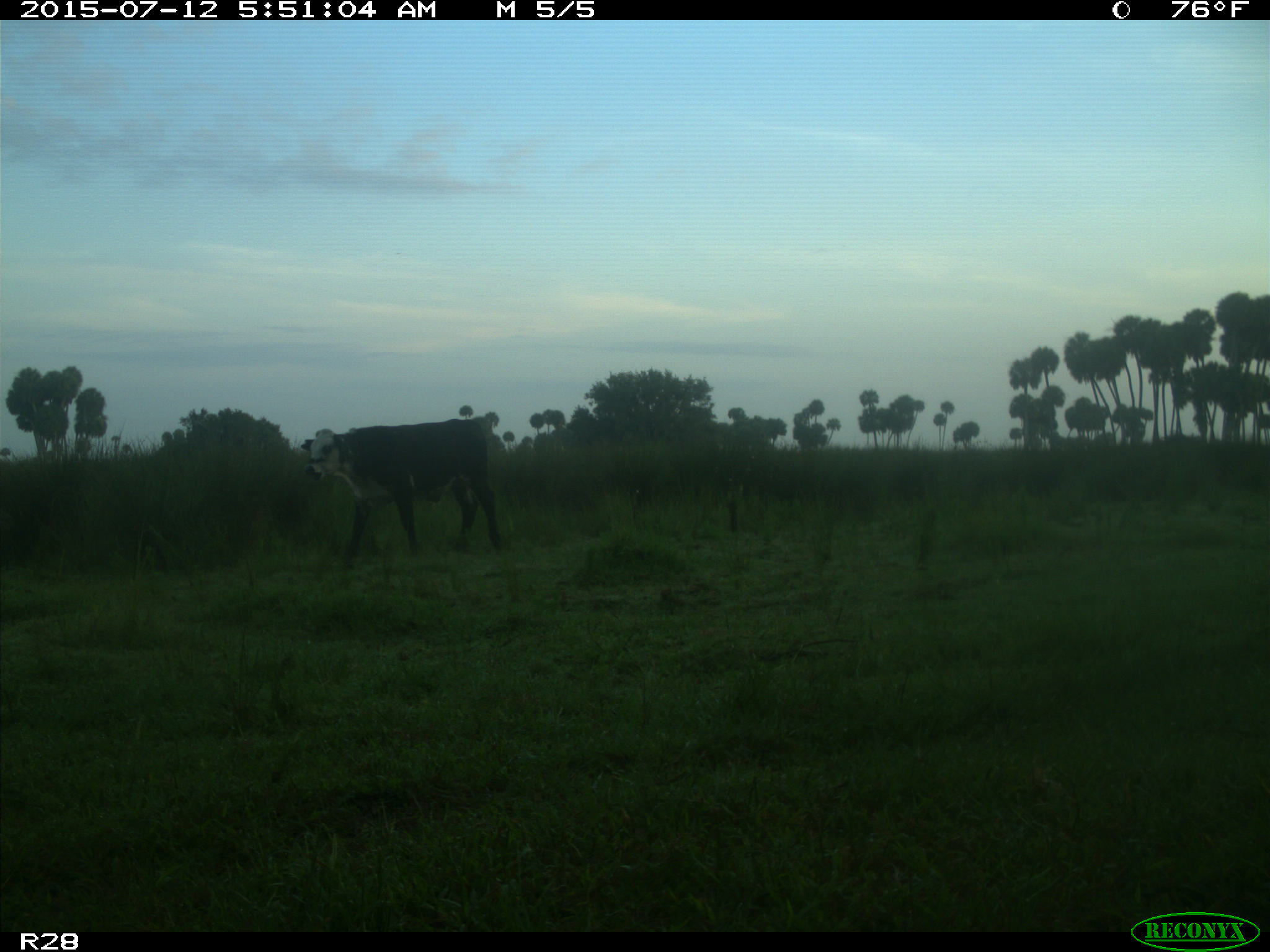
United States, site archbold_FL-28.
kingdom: Animalia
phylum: Chordata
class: Mammalia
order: Artiodactyla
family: Bovidae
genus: Bos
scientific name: Bos taurus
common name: domestic cow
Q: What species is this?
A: Bos taurus (domestic cow).